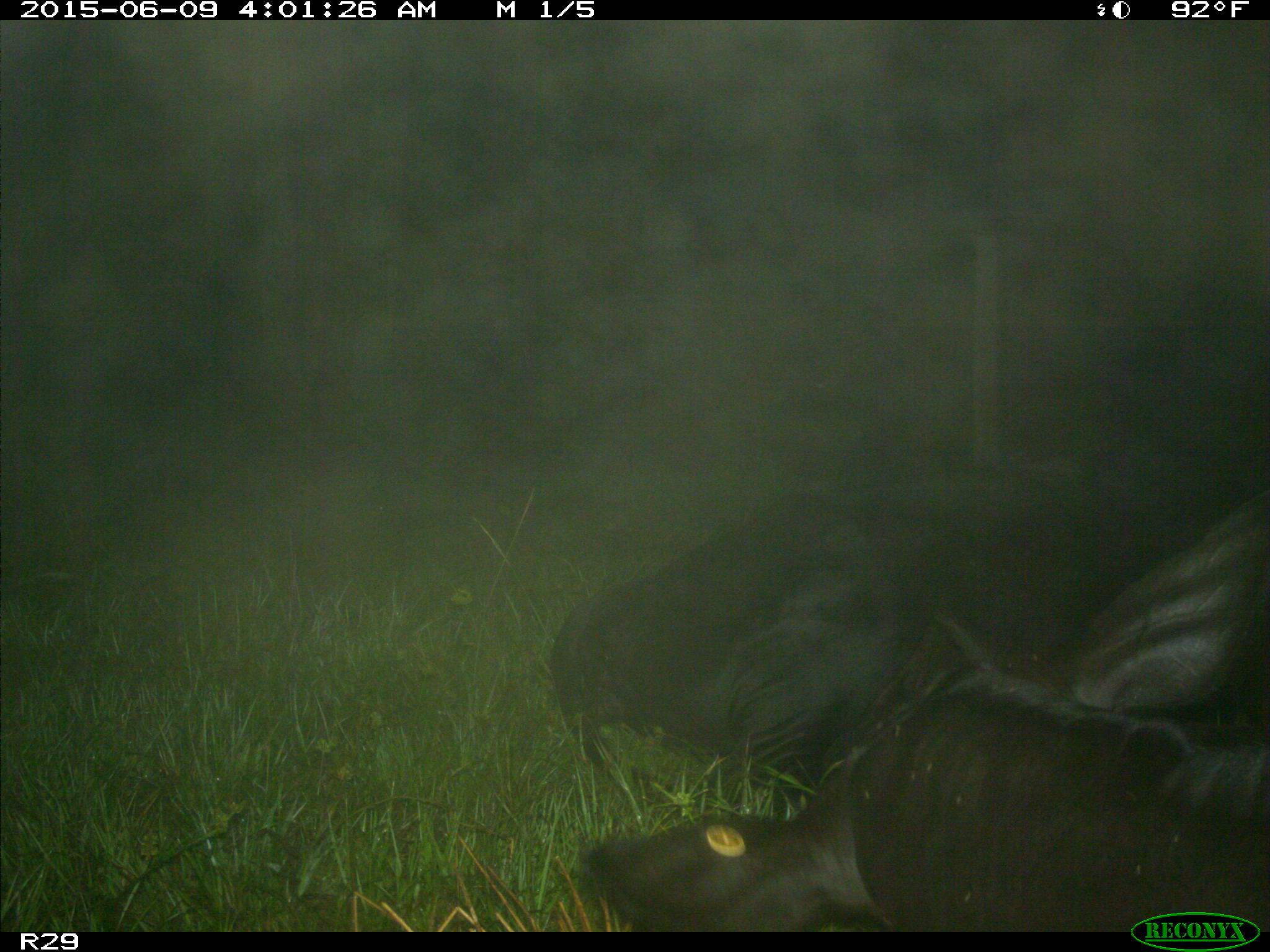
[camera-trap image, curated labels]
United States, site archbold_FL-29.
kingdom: Animalia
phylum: Chordata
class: Mammalia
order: Artiodactyla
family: Bovidae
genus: Bos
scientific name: Bos taurus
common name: domestic cow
Bos taurus (domestic cow).